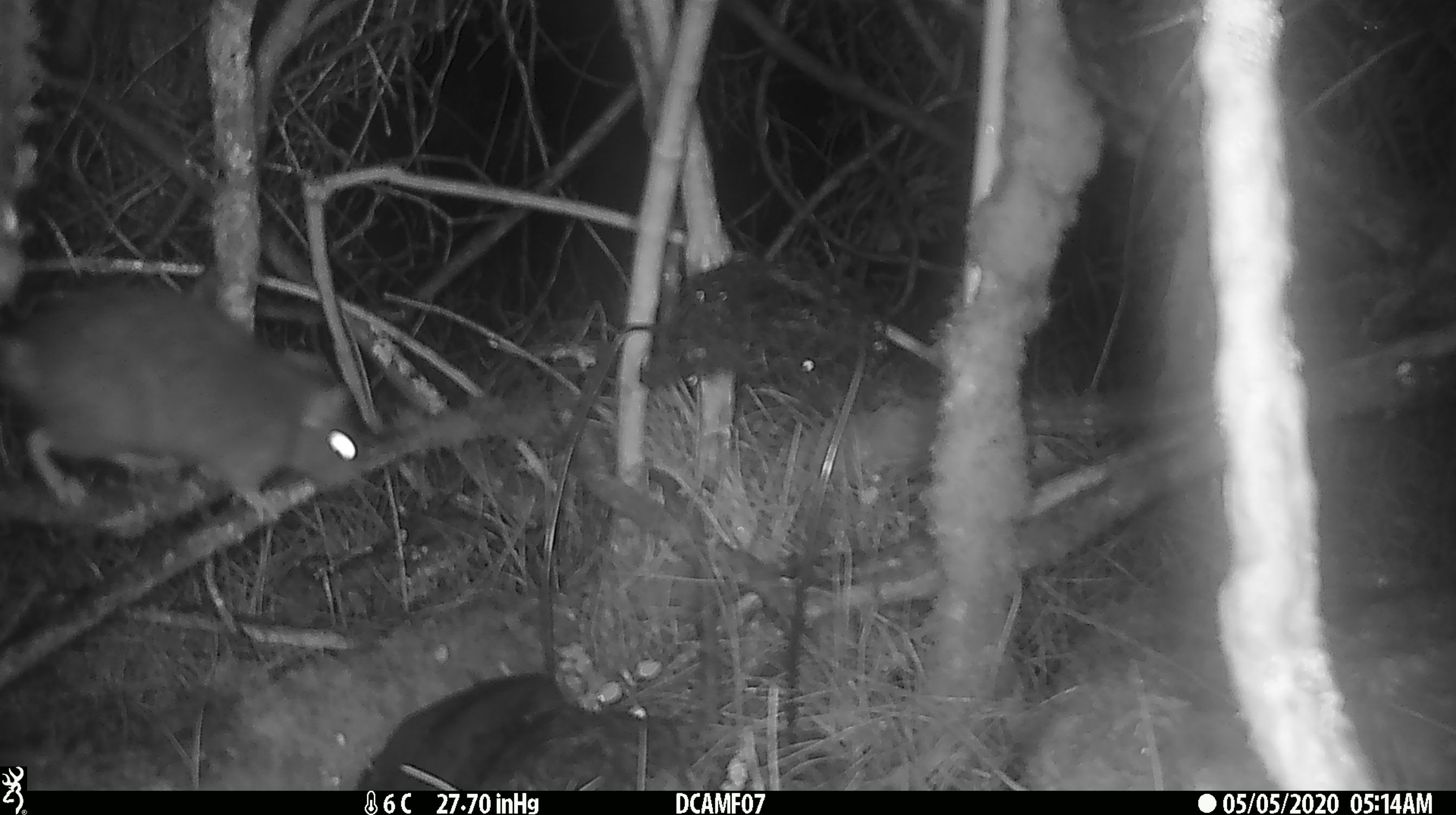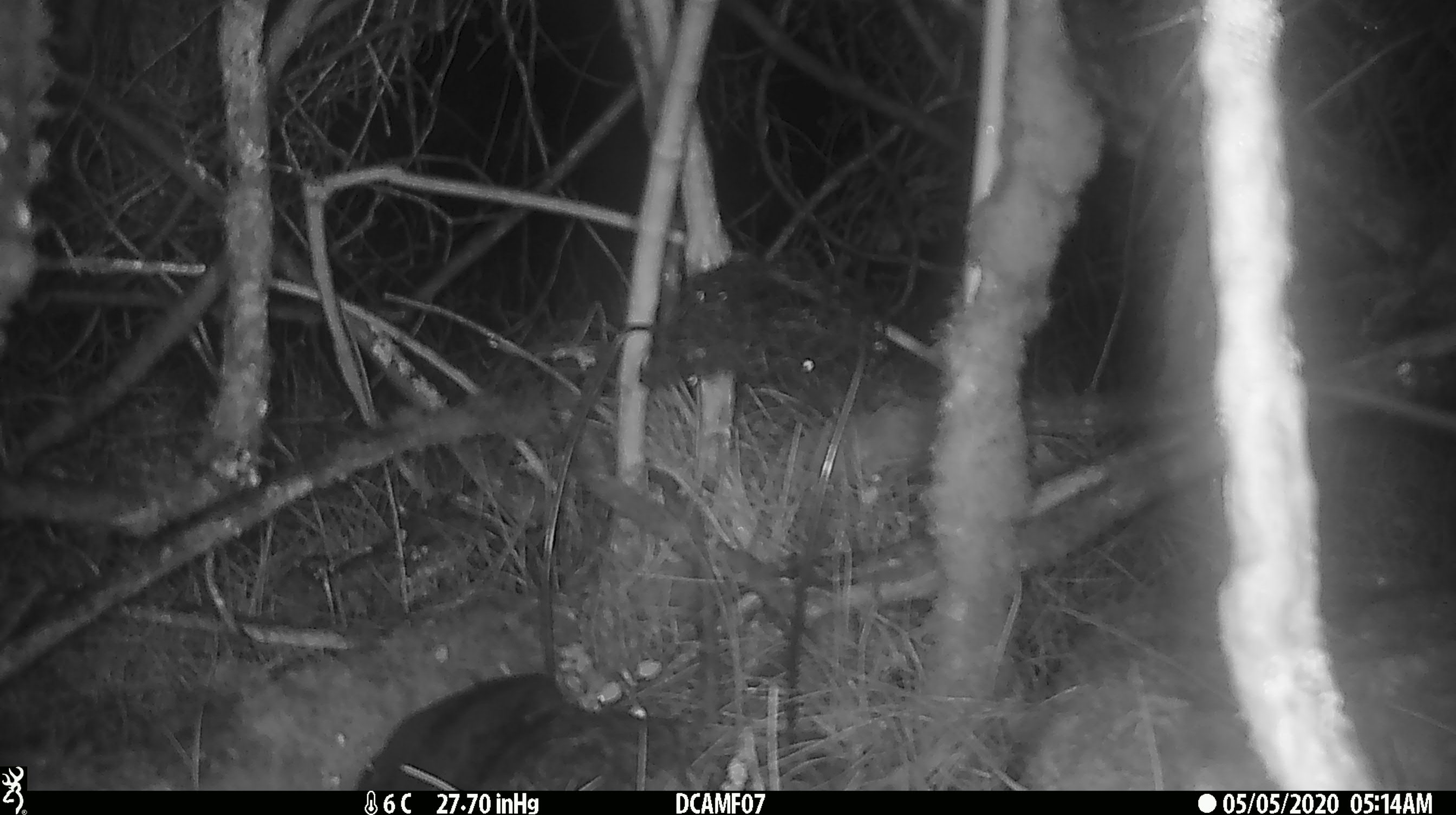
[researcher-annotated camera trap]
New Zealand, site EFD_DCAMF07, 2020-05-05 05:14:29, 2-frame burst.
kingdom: Animalia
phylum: Chordata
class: Mammalia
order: Rodentia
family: Muridae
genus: Rattus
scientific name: Rattus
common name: rat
Rat (Rattus).